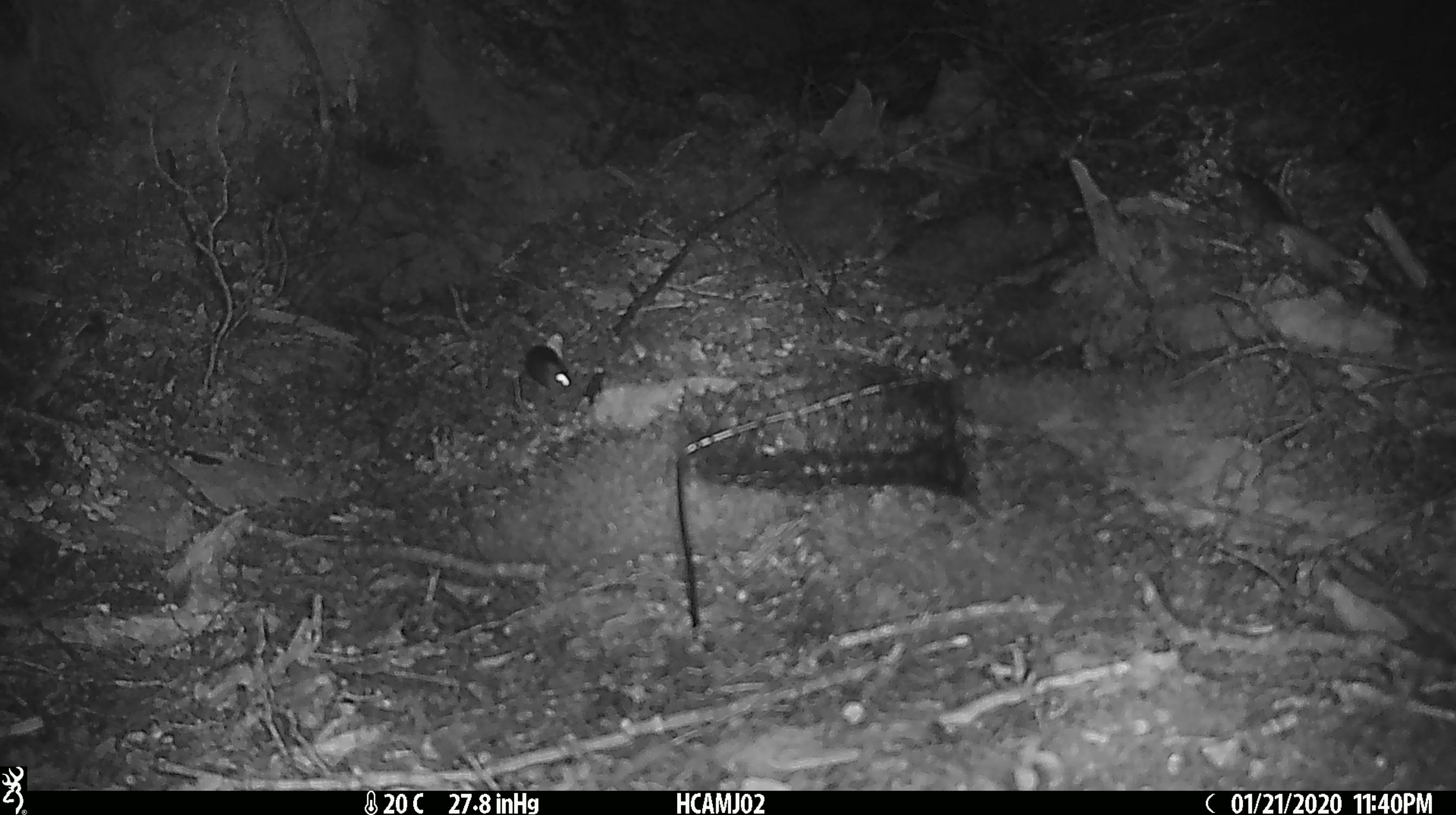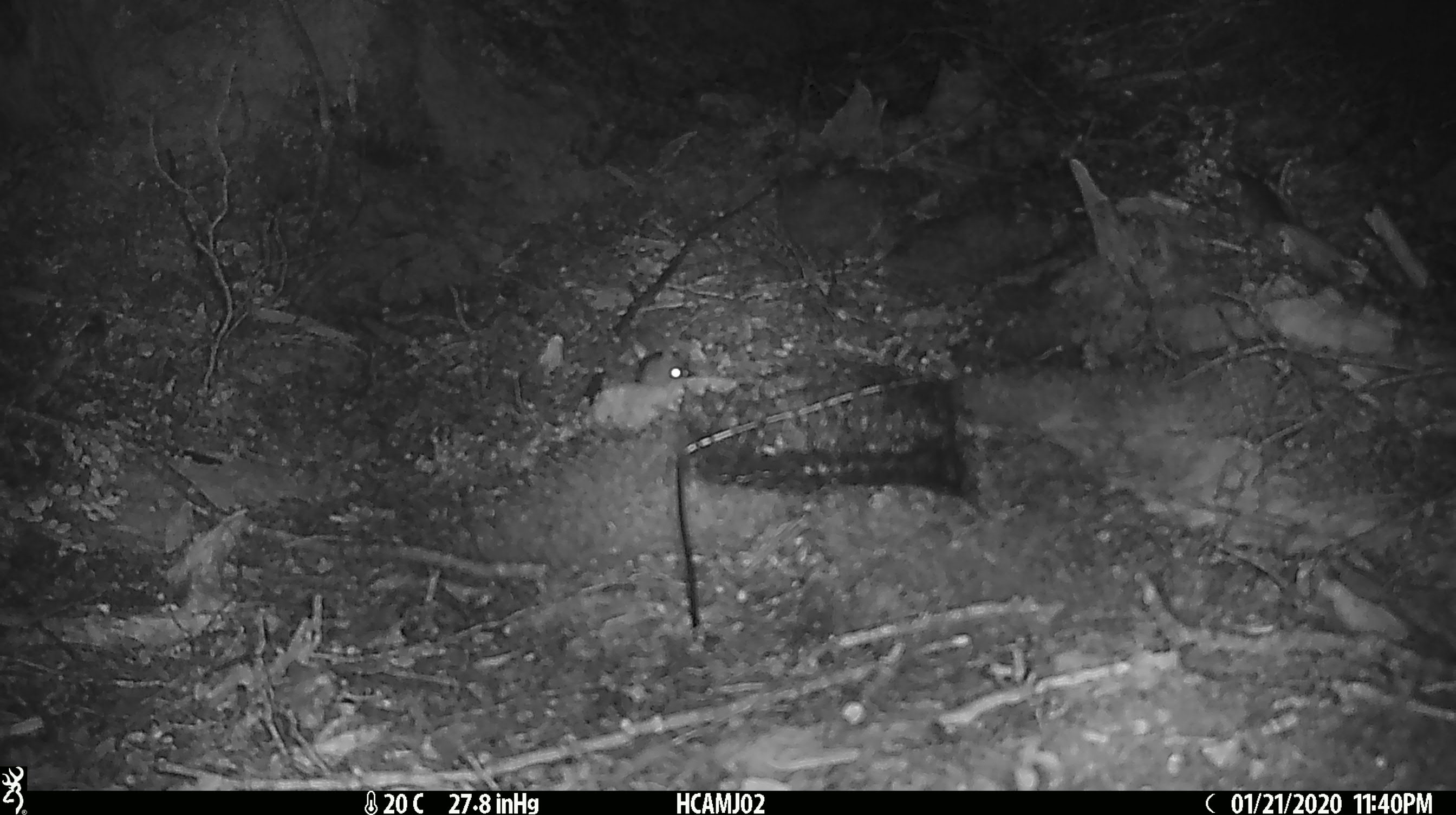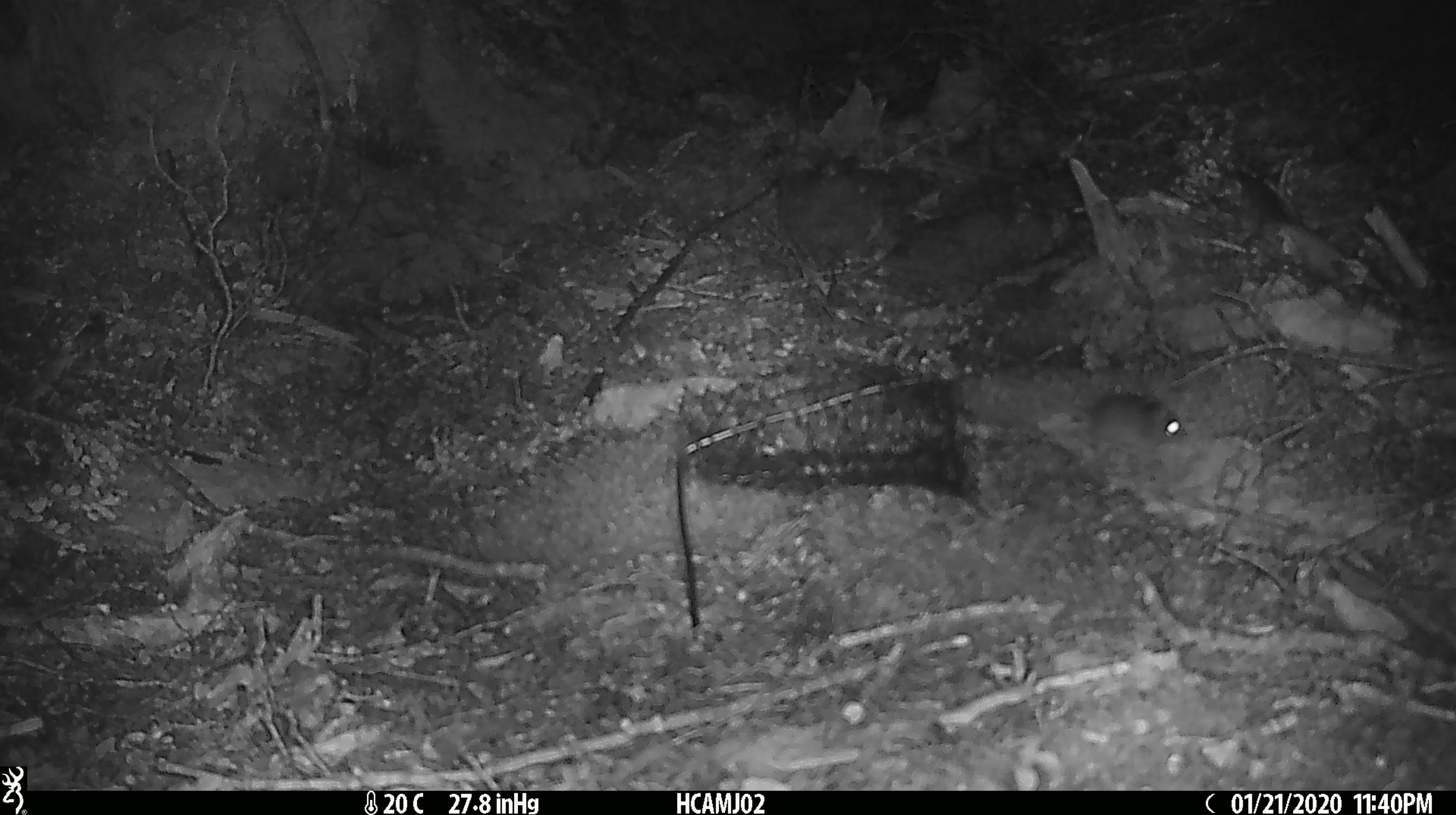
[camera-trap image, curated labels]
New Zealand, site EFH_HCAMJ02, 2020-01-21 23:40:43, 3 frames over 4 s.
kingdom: Animalia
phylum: Chordata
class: Mammalia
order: Rodentia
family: Muridae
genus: Mus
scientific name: Mus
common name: mouse